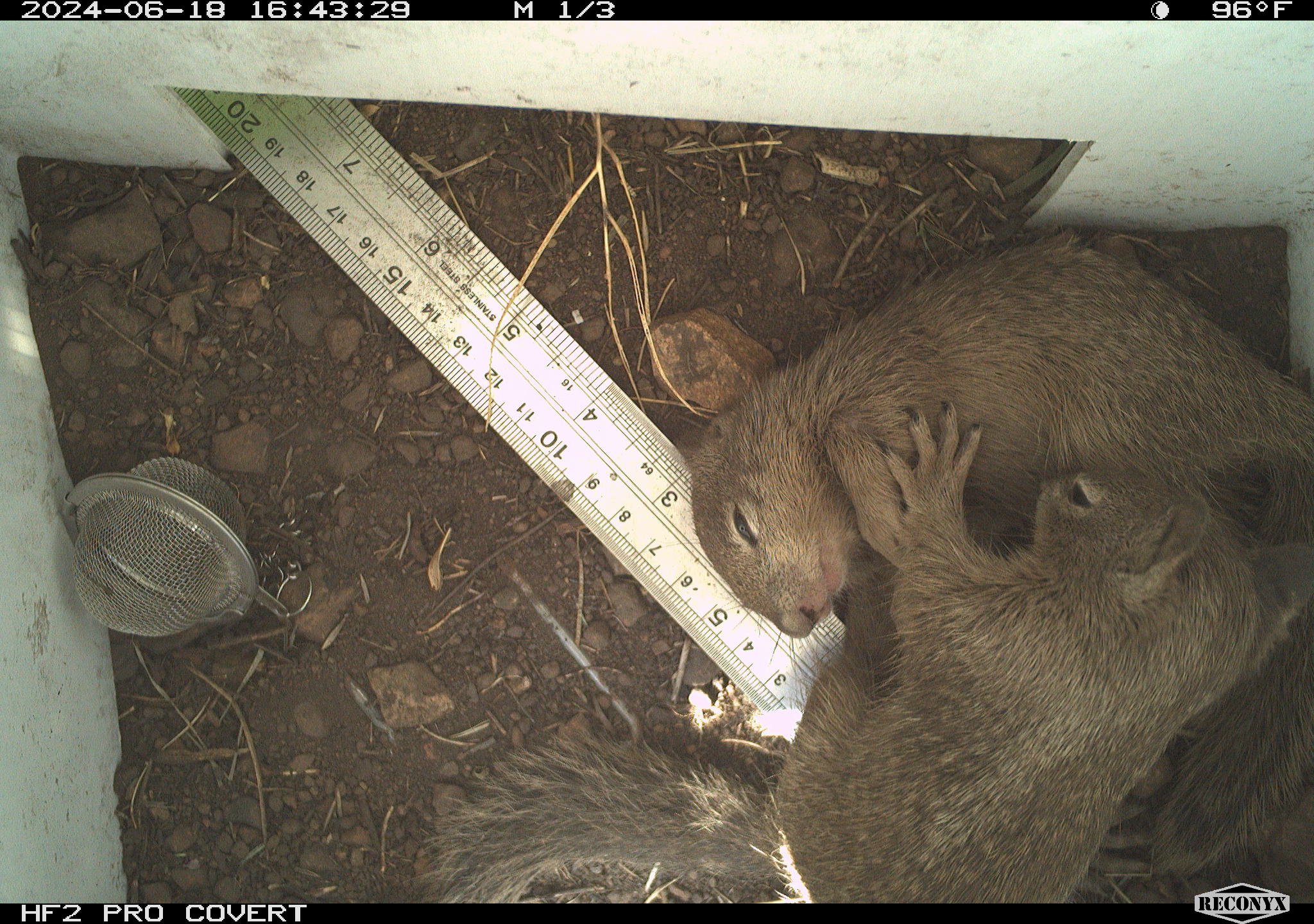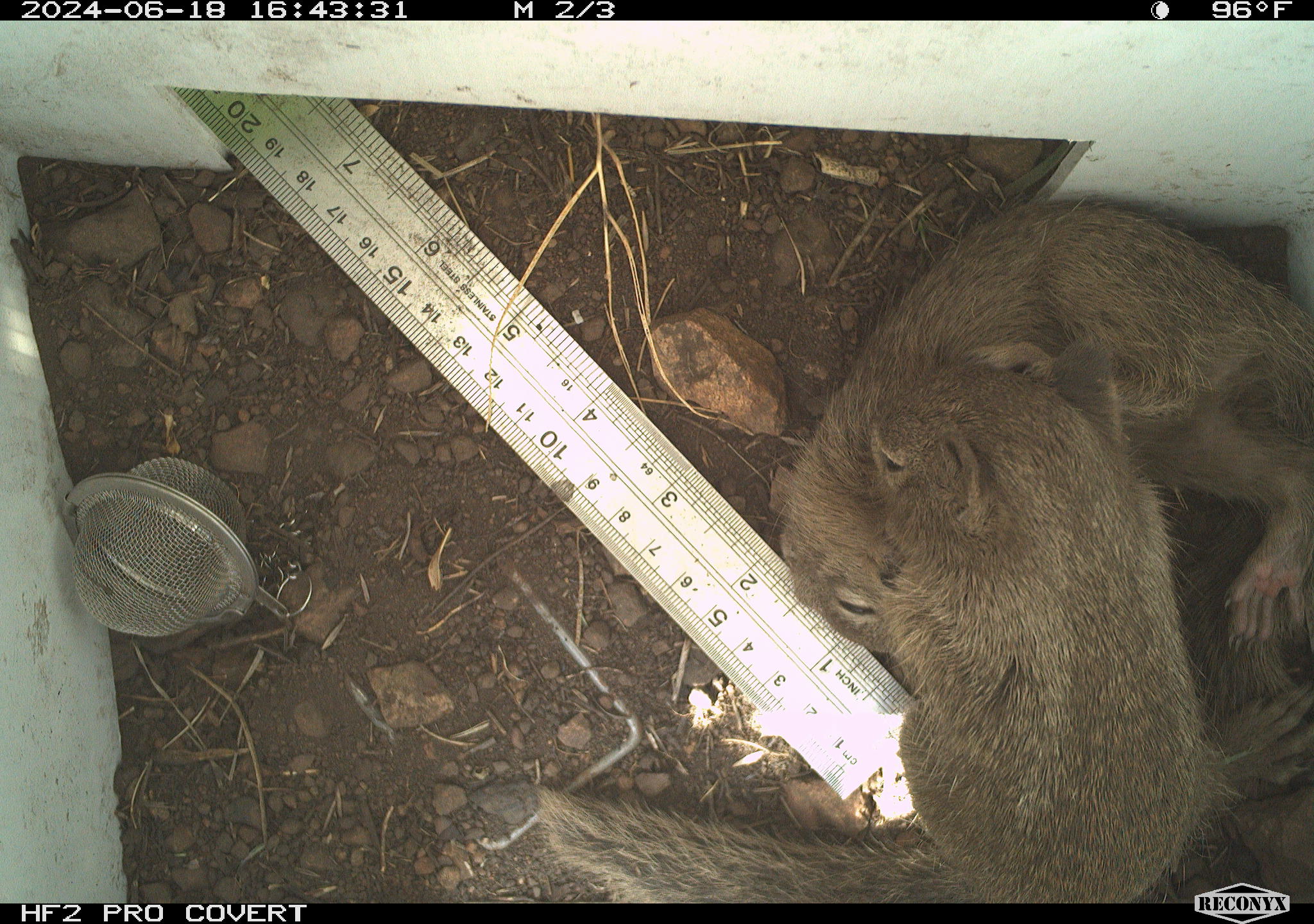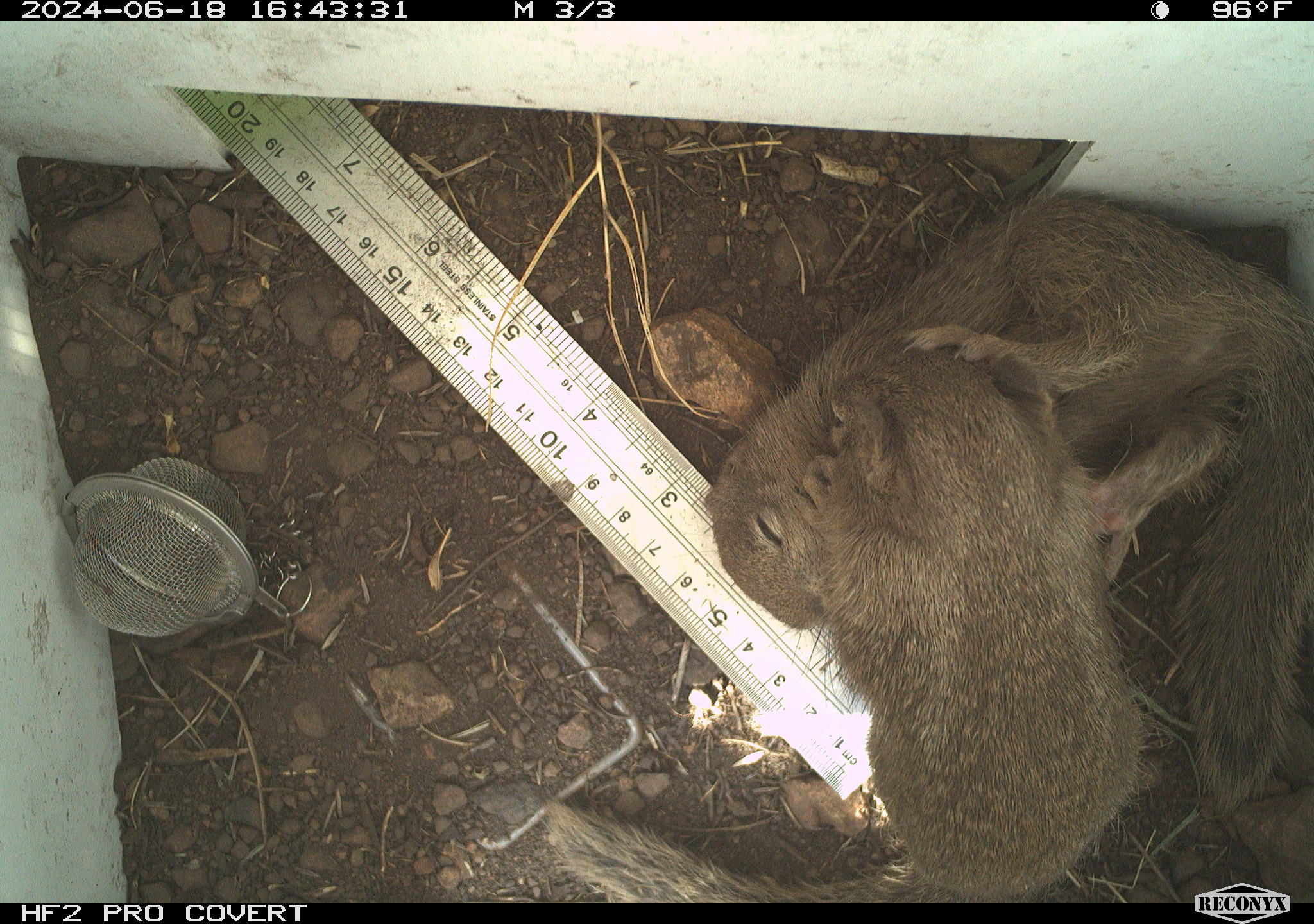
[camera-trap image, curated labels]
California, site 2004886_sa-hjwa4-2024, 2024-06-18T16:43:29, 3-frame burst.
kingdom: Animalia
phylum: Chordata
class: Mammalia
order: Rodentia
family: Sciuridae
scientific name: Sciuridae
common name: squirrels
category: sciuridae family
Sciuridae family (squirrels) (Sciuridae).